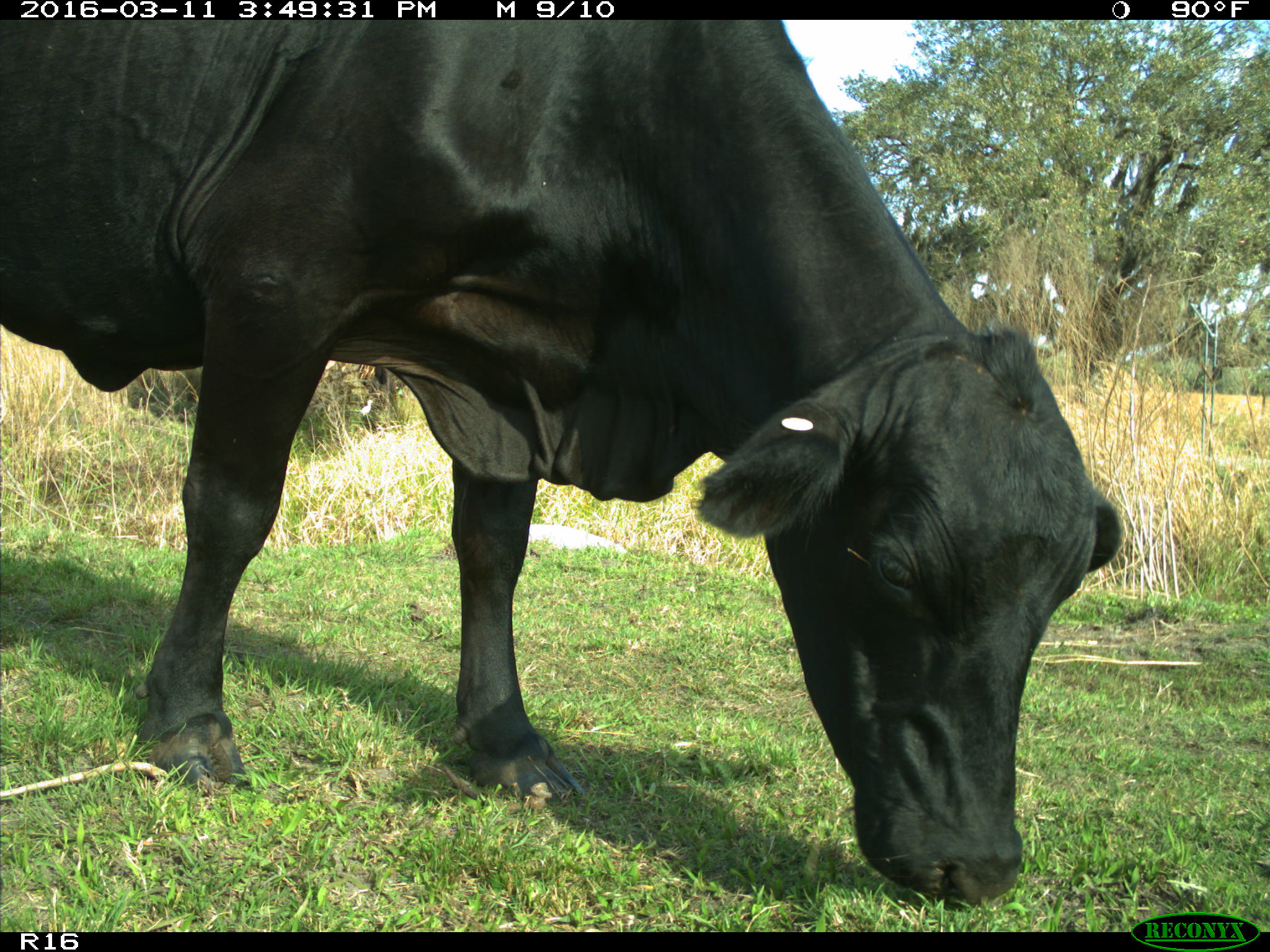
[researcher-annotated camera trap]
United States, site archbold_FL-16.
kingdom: Animalia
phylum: Chordata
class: Mammalia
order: Artiodactyla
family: Bovidae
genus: Bos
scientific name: Bos taurus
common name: domestic cow